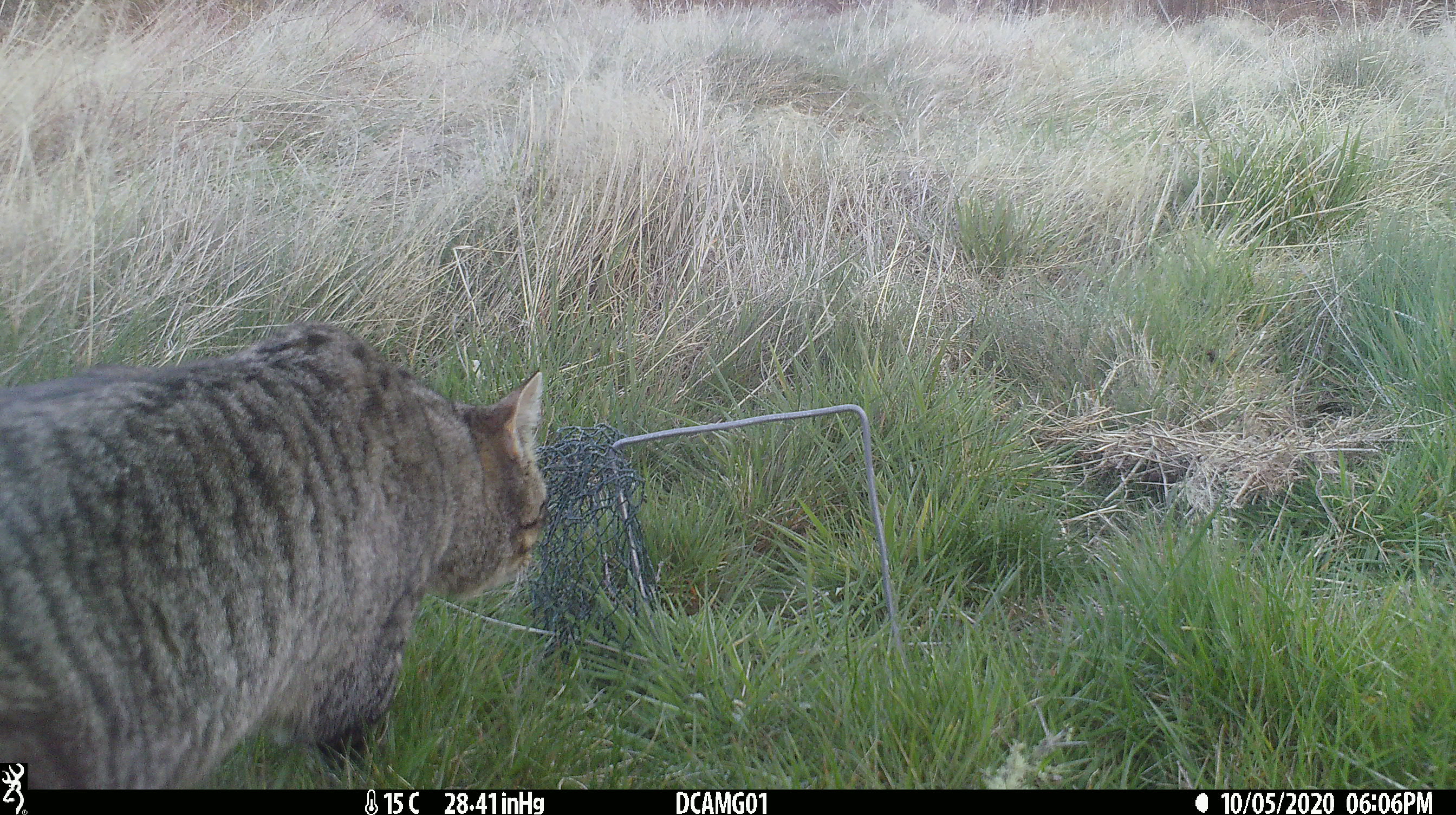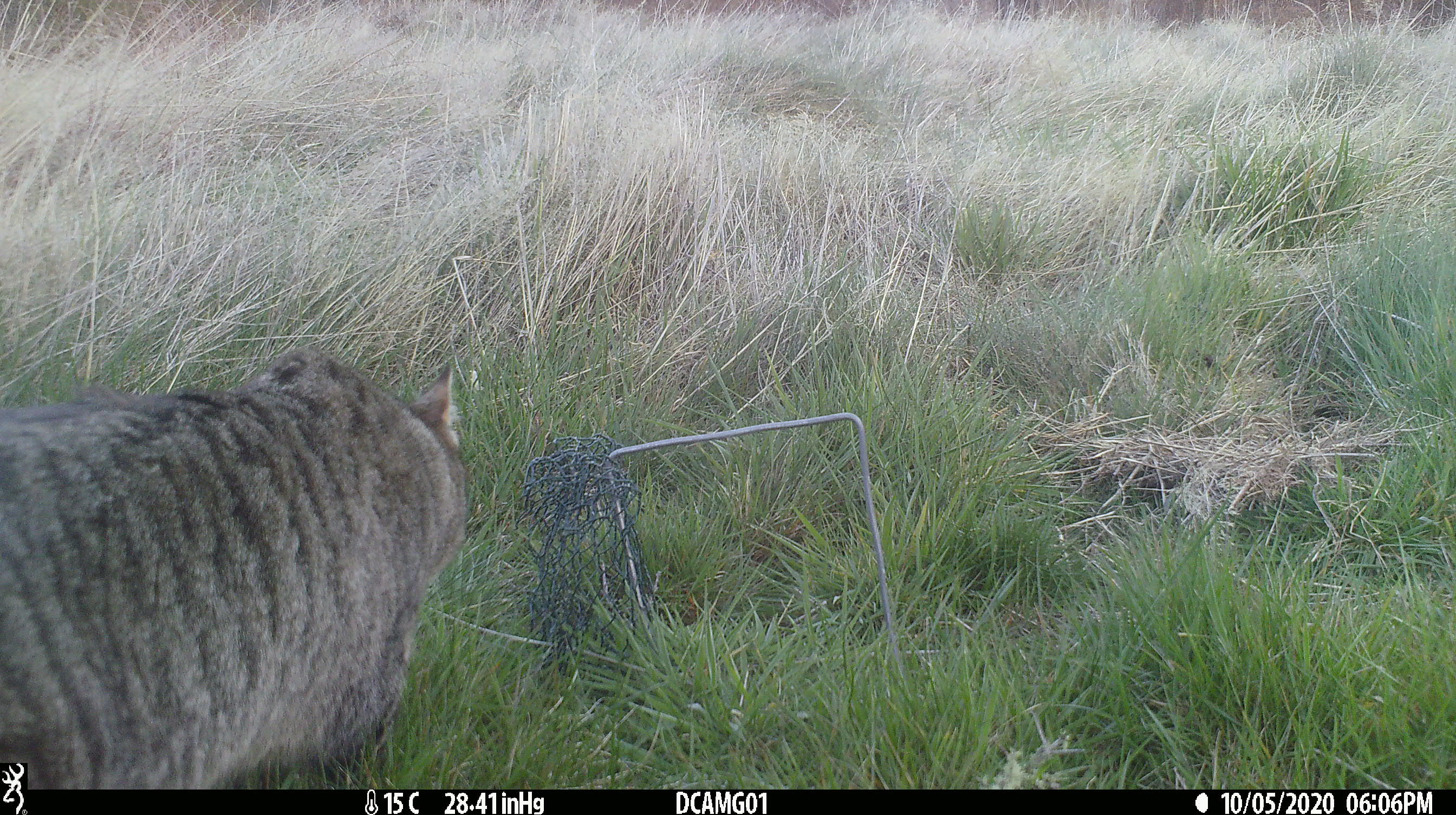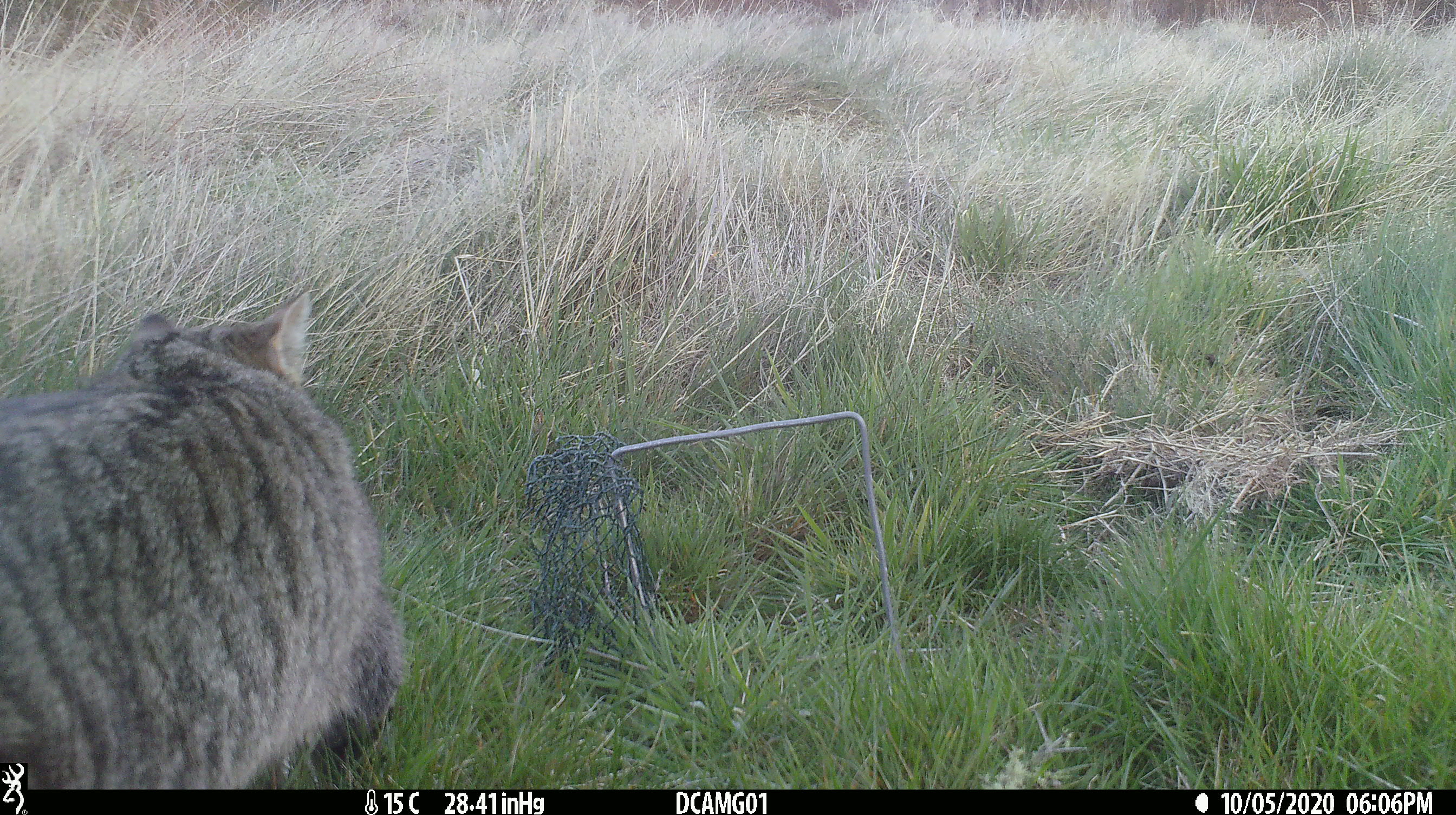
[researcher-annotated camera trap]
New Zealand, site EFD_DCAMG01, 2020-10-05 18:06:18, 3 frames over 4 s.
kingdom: Animalia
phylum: Chordata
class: Mammalia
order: Carnivora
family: Felidae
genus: Felis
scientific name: Felis catus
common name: domestic cat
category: cat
Cat (domestic cat) (Felis catus).